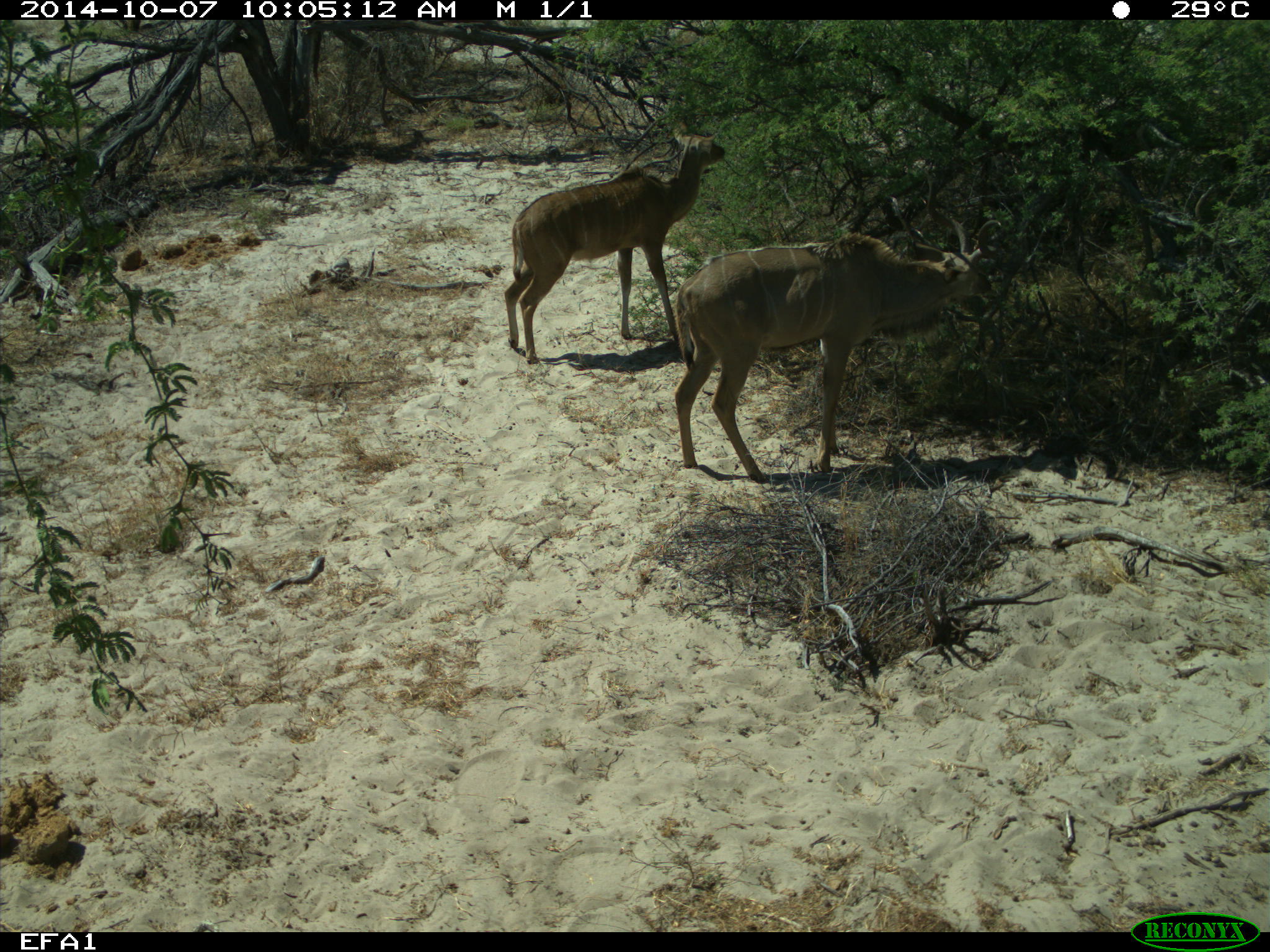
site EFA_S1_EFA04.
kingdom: Animalia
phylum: Chordata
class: Mammalia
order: Artiodactyla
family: Bovidae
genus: Tragelaphus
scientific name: Tragelaphus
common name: kudu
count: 2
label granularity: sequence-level